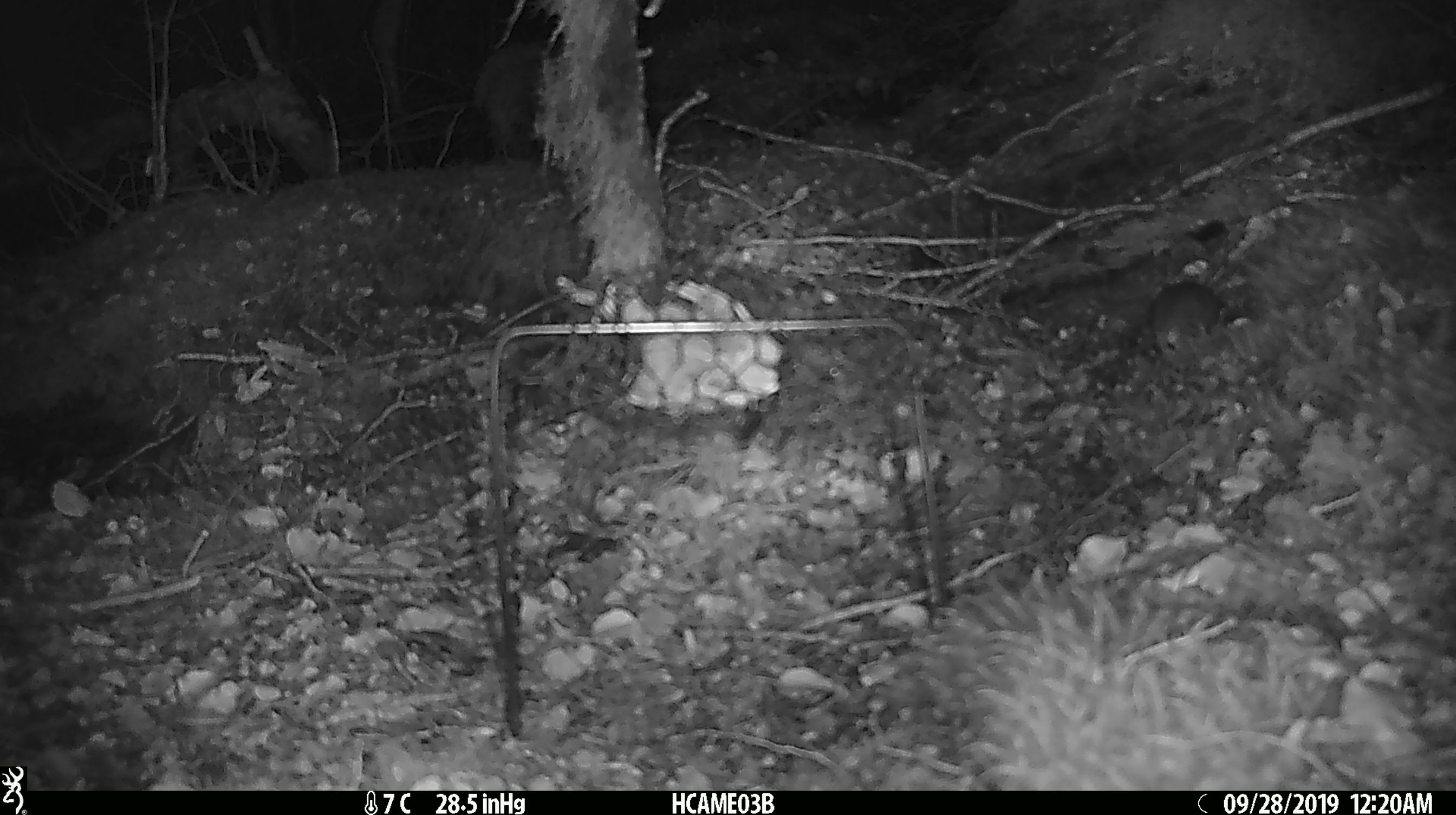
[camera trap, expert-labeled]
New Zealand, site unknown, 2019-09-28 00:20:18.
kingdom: Animalia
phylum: Chordata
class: Mammalia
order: Rodentia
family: Muridae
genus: Mus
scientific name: Mus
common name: mouse